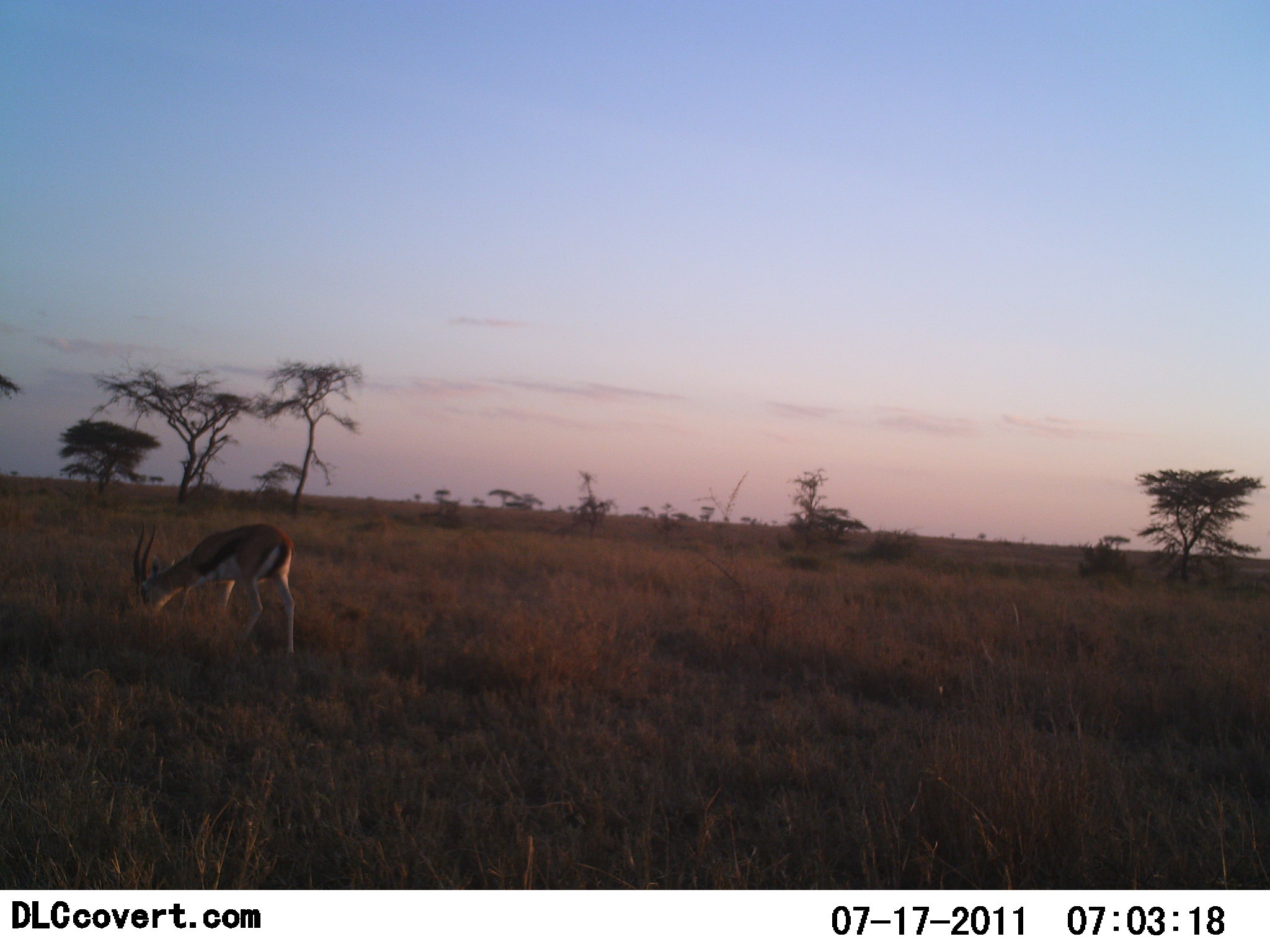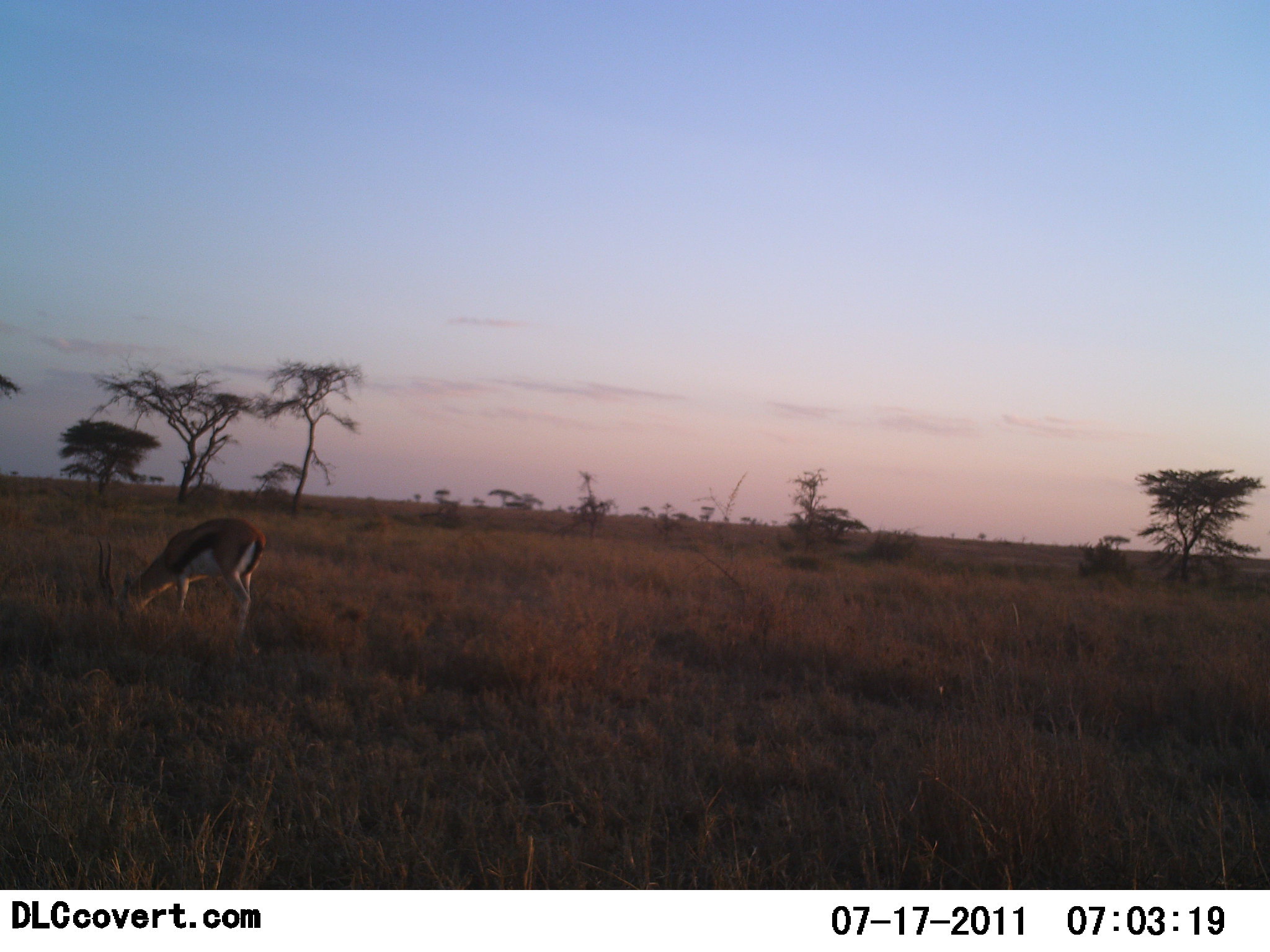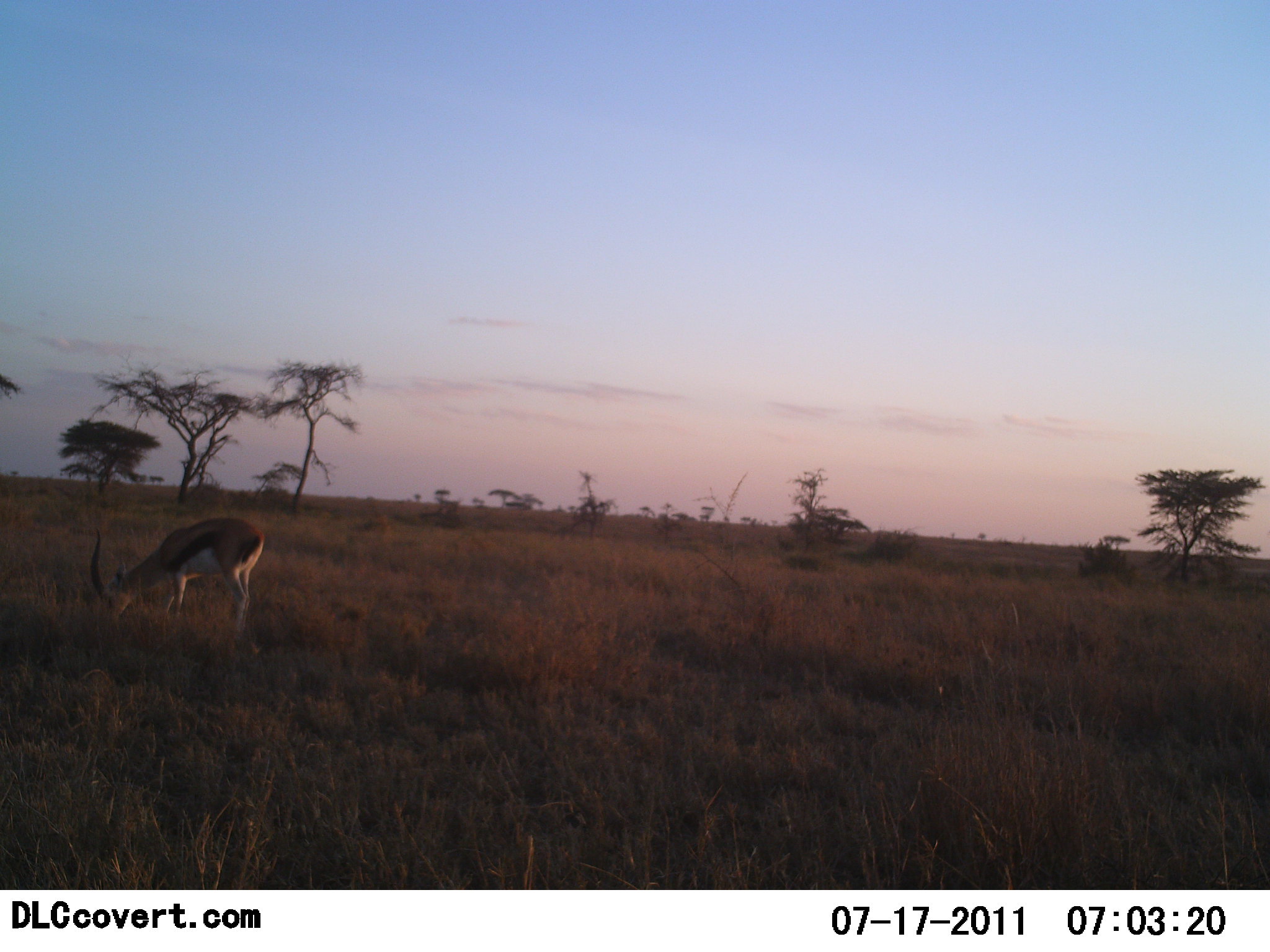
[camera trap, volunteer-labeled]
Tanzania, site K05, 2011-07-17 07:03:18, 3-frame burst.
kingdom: Animalia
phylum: Chordata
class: Mammalia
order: Artiodactyla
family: Bovidae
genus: Eudorcas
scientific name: Eudorcas thomsonii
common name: thomson's gazelle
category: gazellethomsons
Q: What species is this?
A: Gazellethomsons (thomson's gazelle) (Eudorcas thomsonii).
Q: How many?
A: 1.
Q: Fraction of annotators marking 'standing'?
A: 20%.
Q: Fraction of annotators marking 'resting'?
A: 0%.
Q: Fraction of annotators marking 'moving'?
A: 0%.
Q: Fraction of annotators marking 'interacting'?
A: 0%.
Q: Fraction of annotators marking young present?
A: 0%.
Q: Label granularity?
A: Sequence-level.